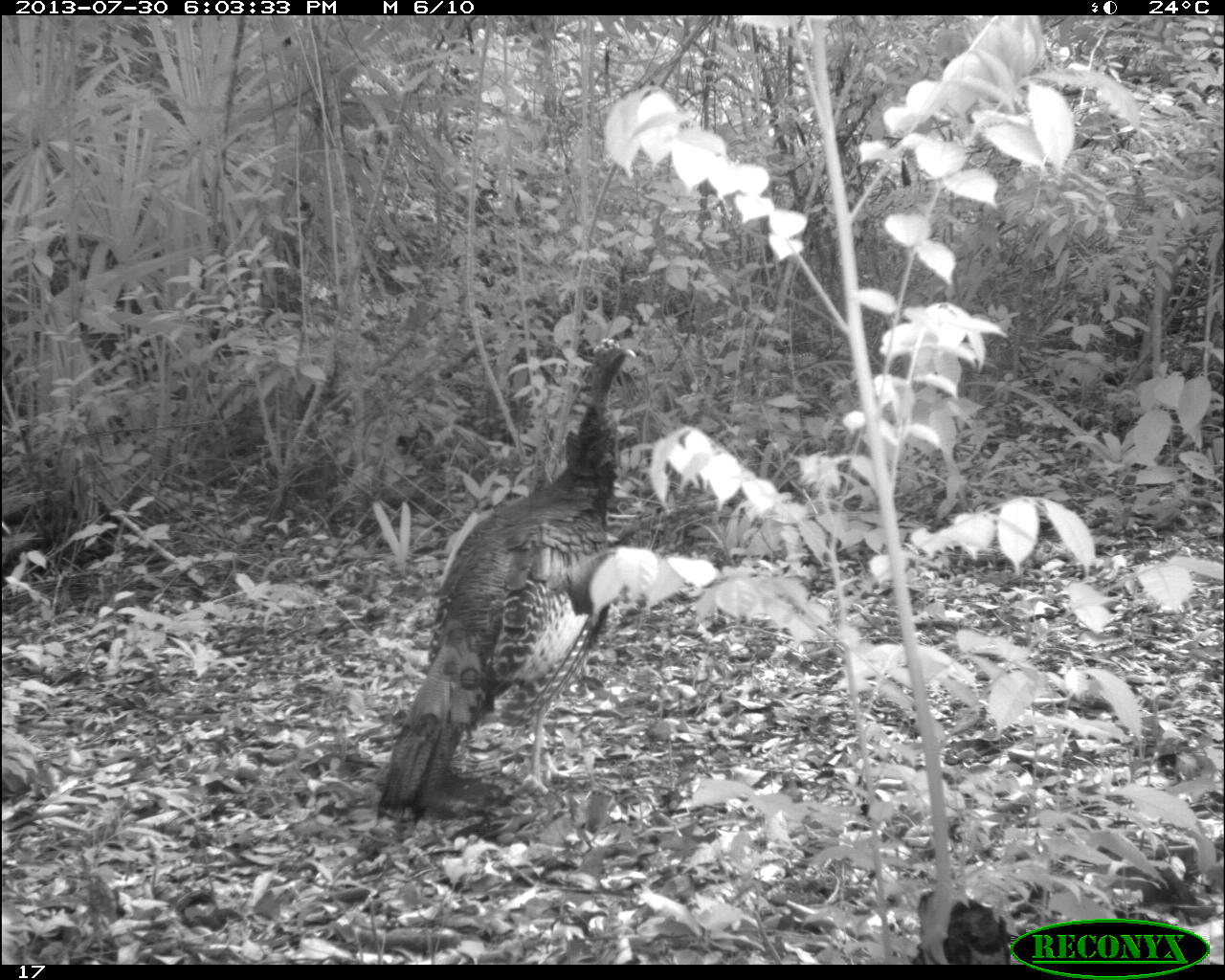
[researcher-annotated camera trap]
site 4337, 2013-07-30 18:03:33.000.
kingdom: Animalia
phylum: Chordata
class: Aves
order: Galliformes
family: Phasianidae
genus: Meleagris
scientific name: Meleagris ocellata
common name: ocellated turkey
Meleagris ocellata (ocellated turkey), count 2.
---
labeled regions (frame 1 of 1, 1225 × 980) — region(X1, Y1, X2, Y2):
meleagris ocellata: region(371, 336, 635, 818); region(911, 888, 1011, 964)